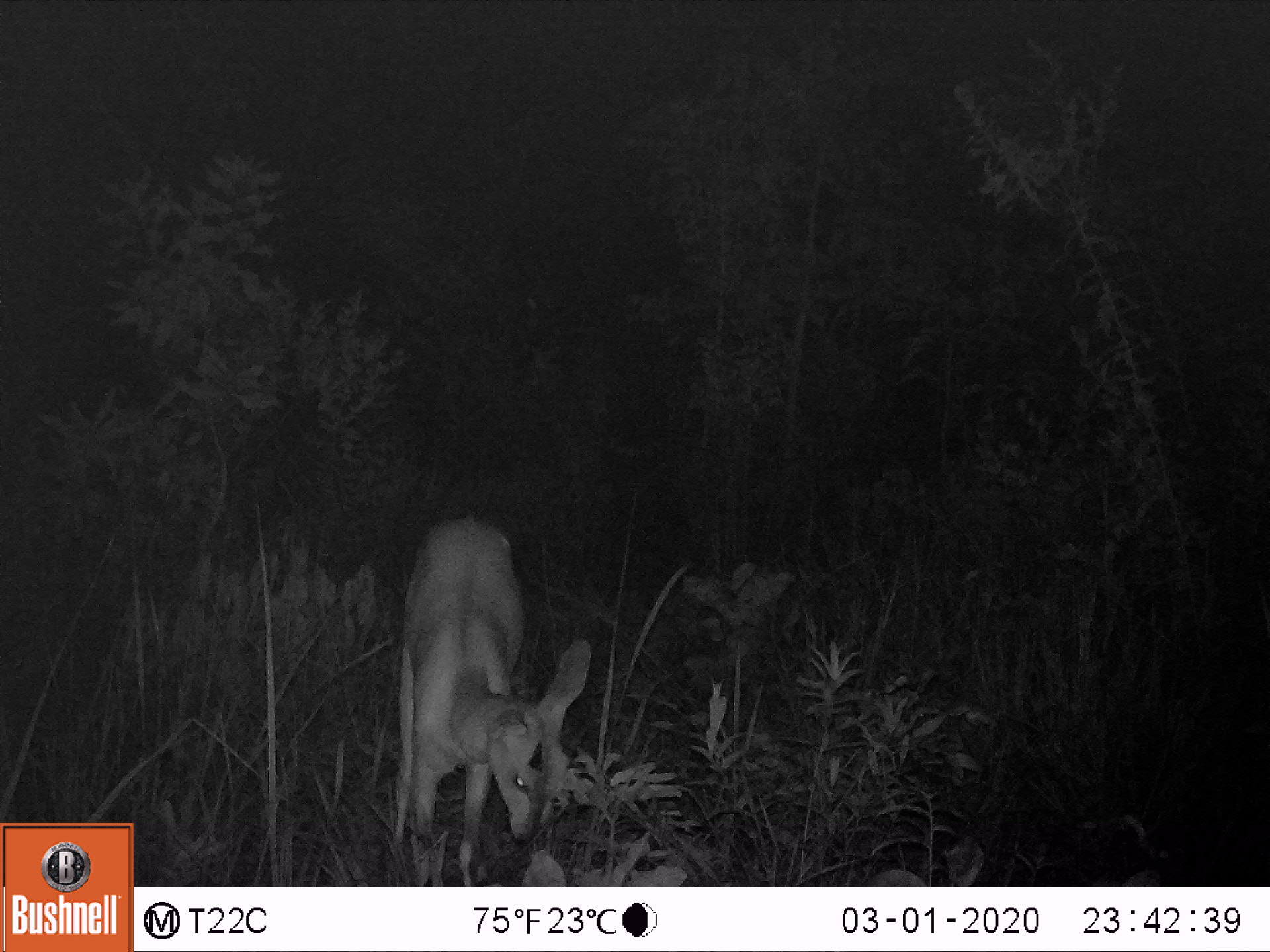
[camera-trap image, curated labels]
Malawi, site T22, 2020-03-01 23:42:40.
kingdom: Animalia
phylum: Chordata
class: Mammalia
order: Artiodactyla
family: Bovidae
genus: Tragelaphus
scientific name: Tragelaphus sylvaticus sylvaticus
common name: cape bushbuck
Cape bushbuck (Tragelaphus sylvaticus sylvaticus), count 1.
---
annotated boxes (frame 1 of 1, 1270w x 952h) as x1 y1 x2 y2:
cape bushbuck: 396 510 594 878